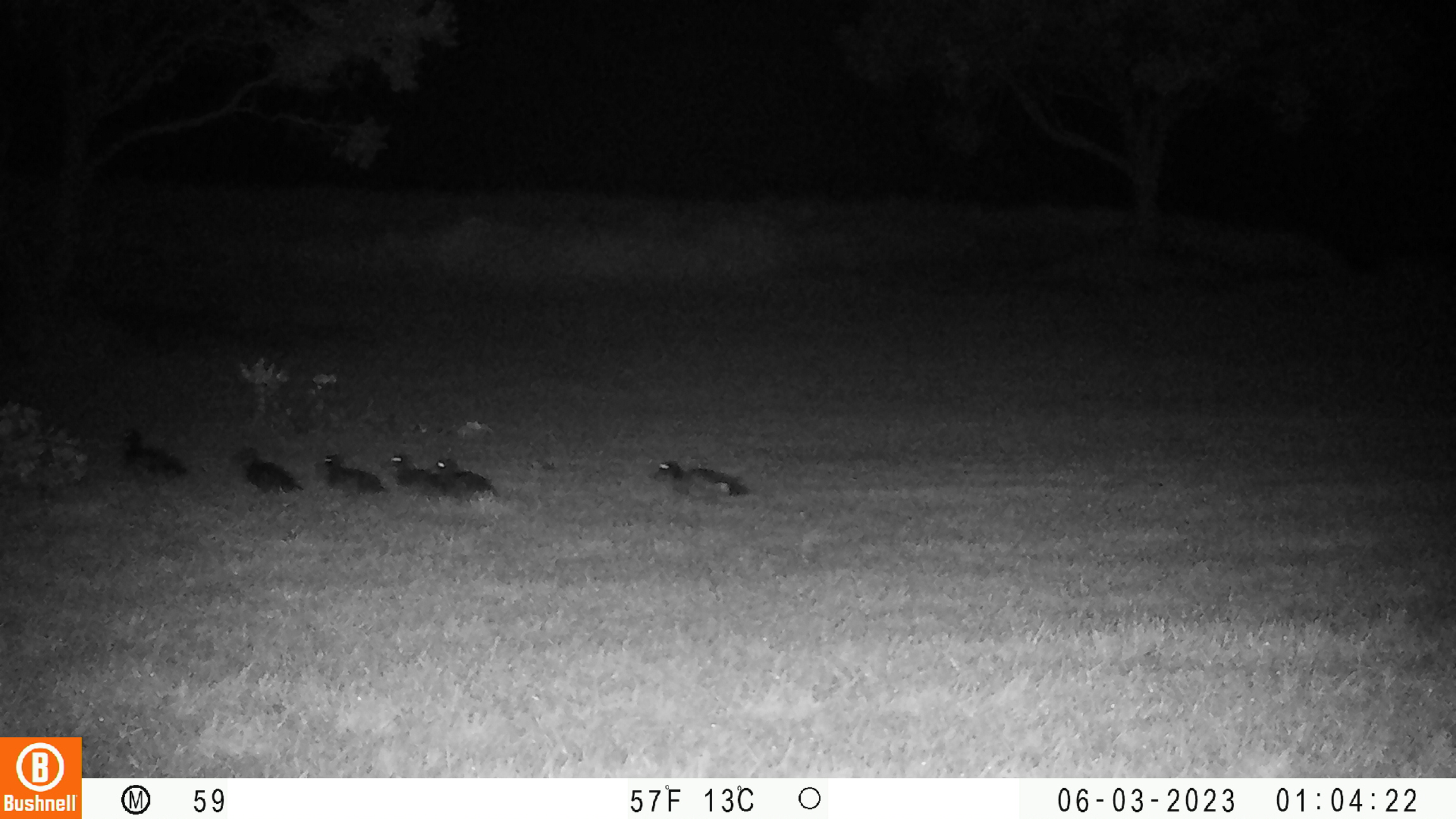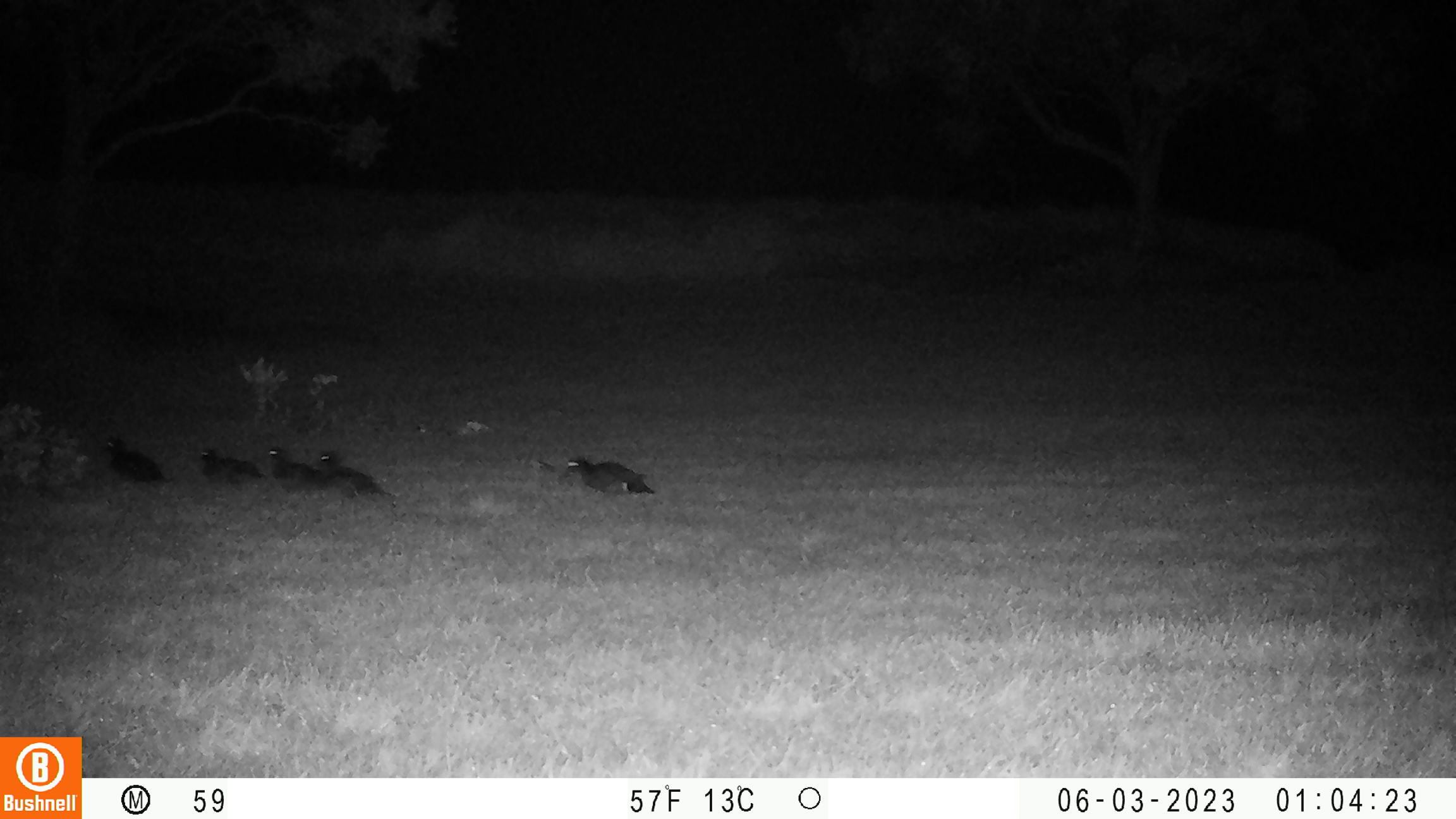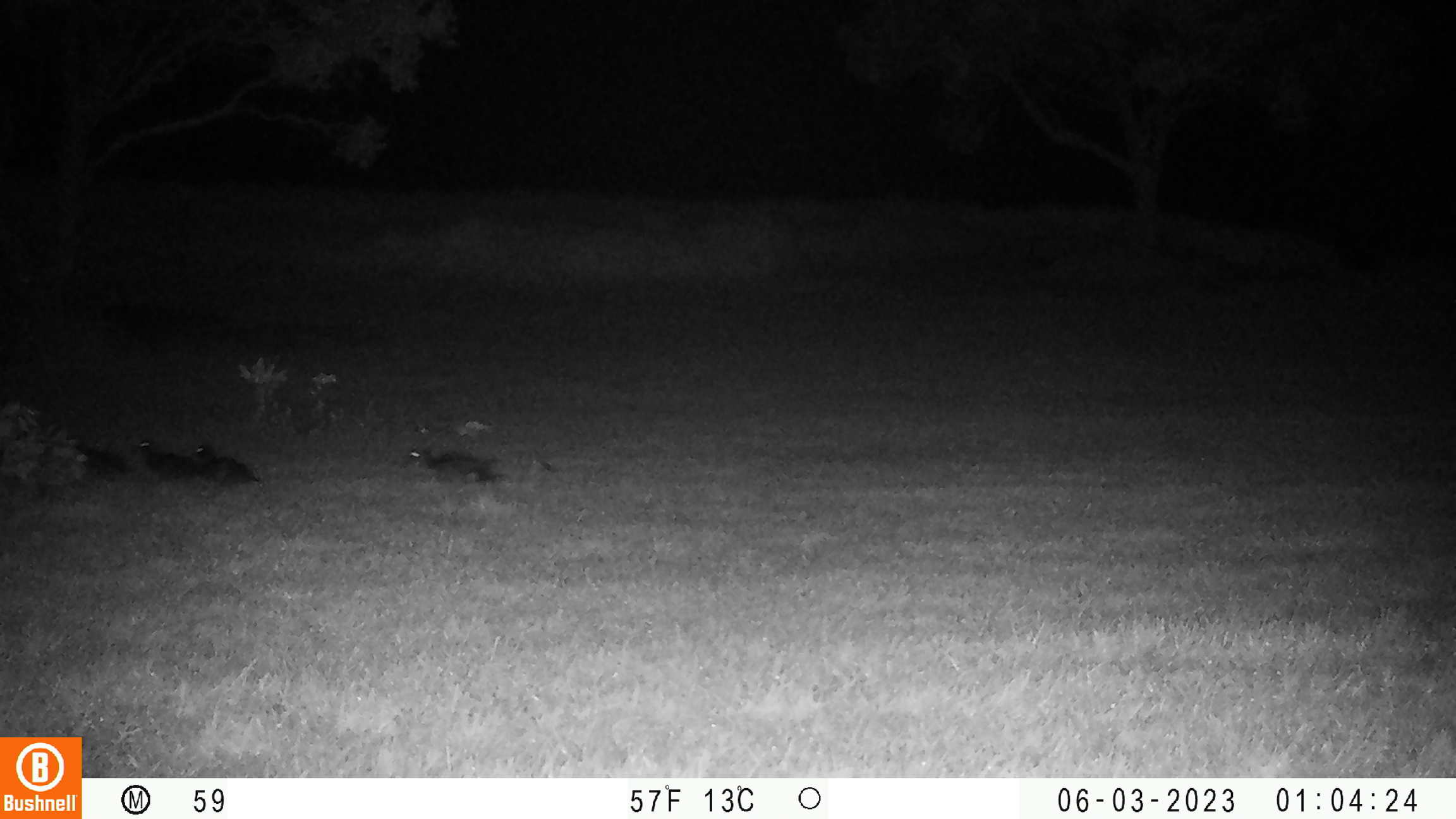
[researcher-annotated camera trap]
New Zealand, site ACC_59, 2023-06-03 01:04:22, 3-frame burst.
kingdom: Animalia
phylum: Chordata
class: Aves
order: Anseriformes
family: Anatidae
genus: Anas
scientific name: Anas chlorotis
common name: brown teal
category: pateke